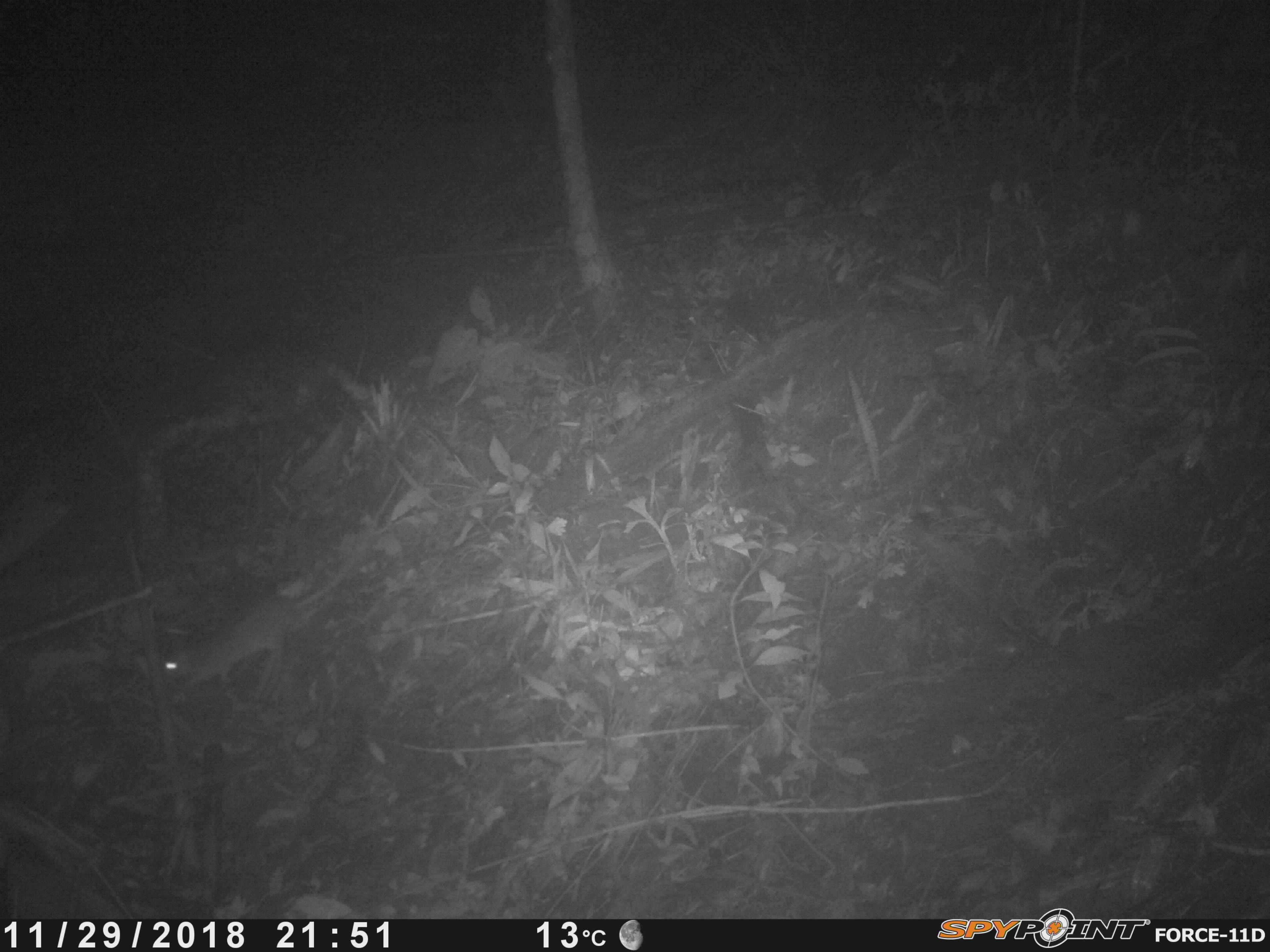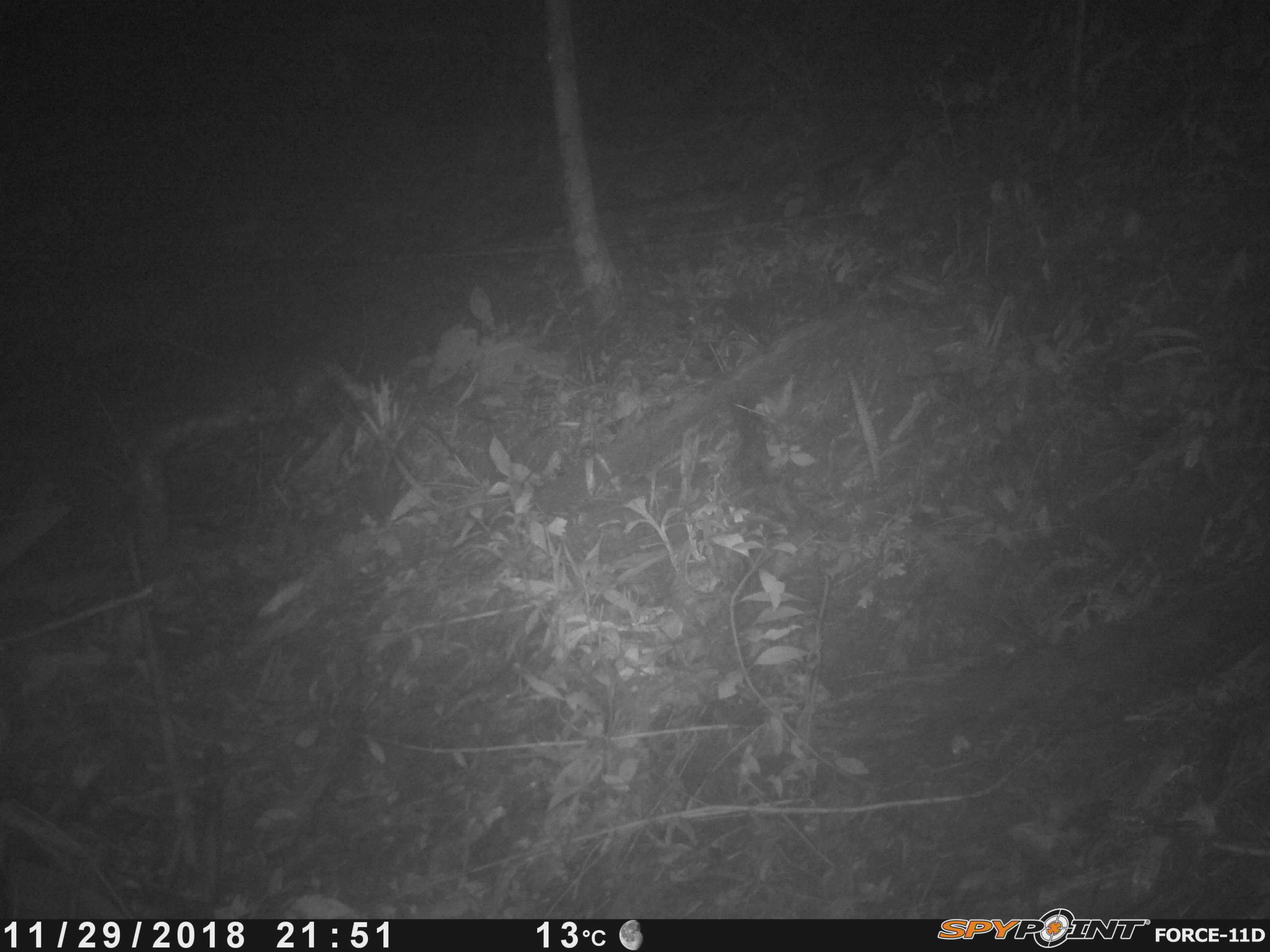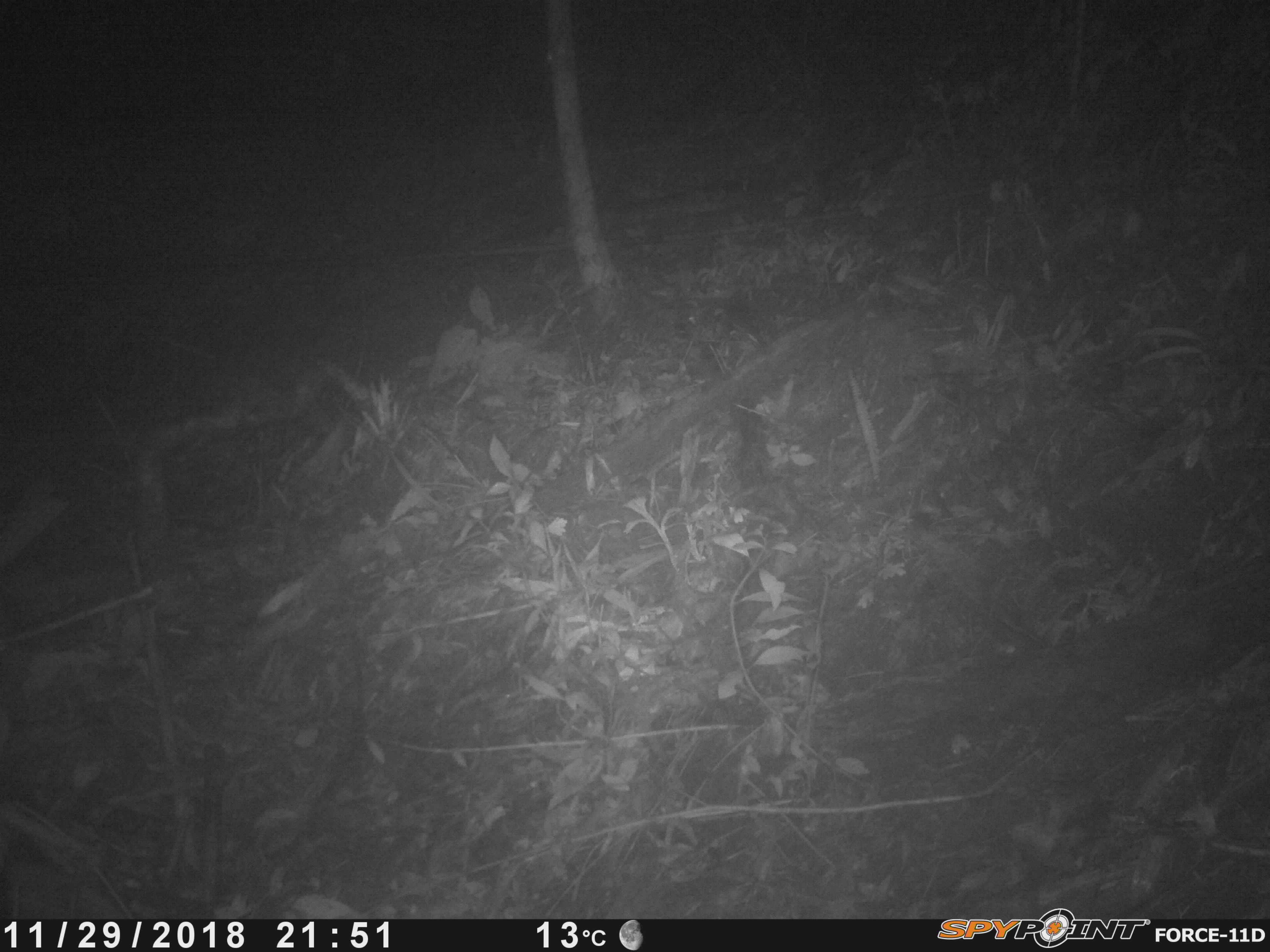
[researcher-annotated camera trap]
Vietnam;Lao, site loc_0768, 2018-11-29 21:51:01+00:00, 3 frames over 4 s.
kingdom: Animalia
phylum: Chordata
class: Mammalia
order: Rodentia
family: Muridae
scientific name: Muridae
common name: old-world mice and rats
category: unidentified murid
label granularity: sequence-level